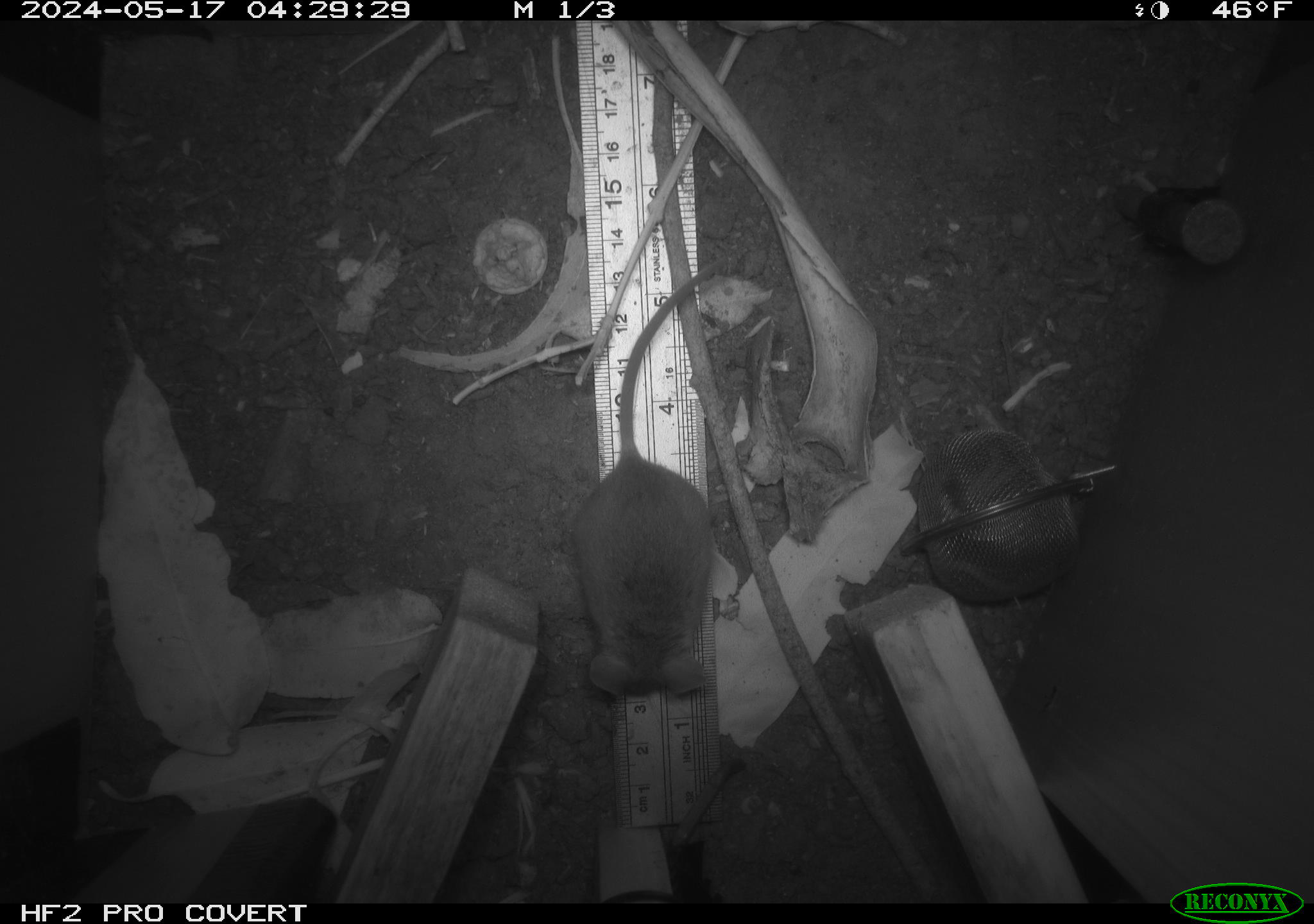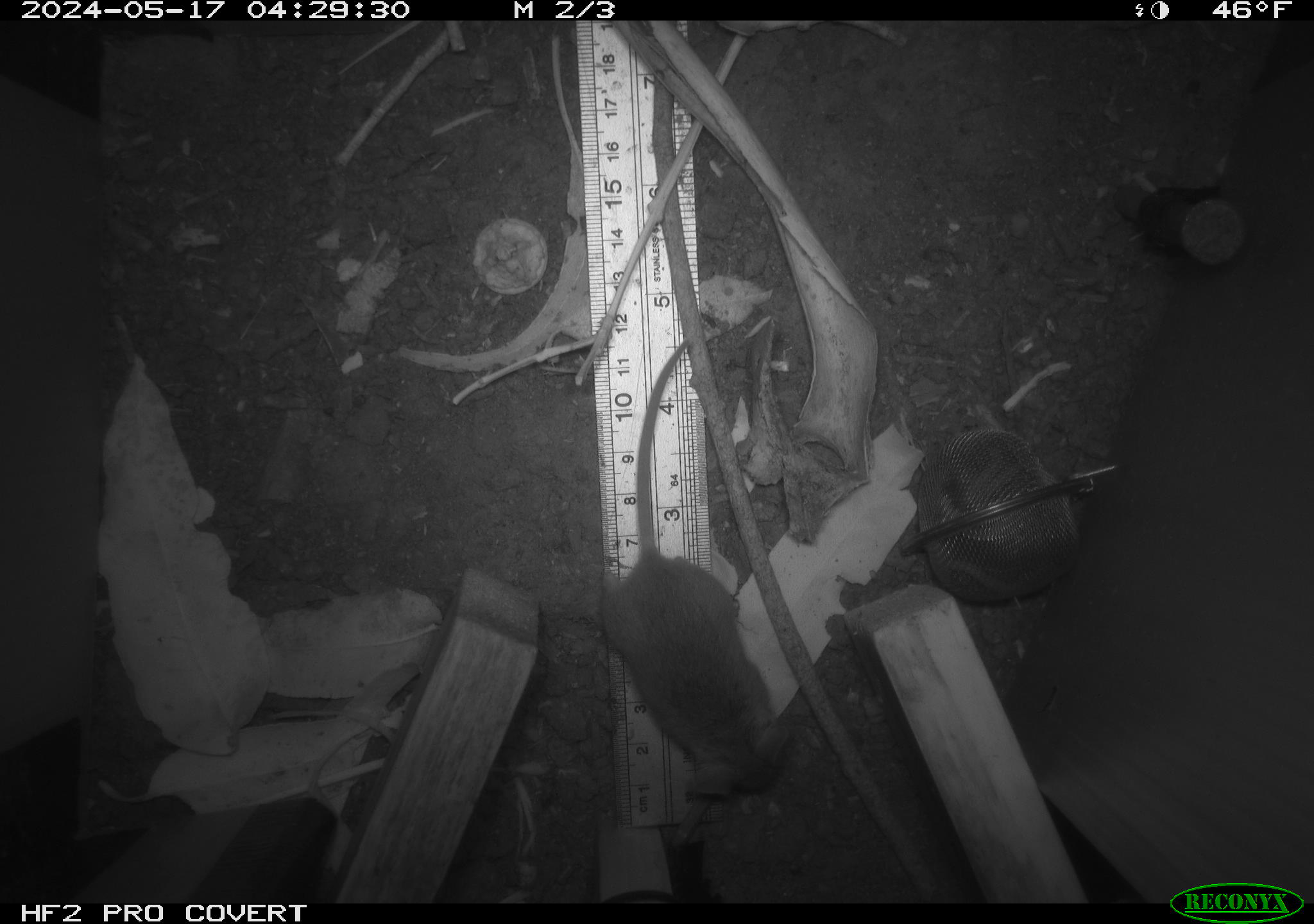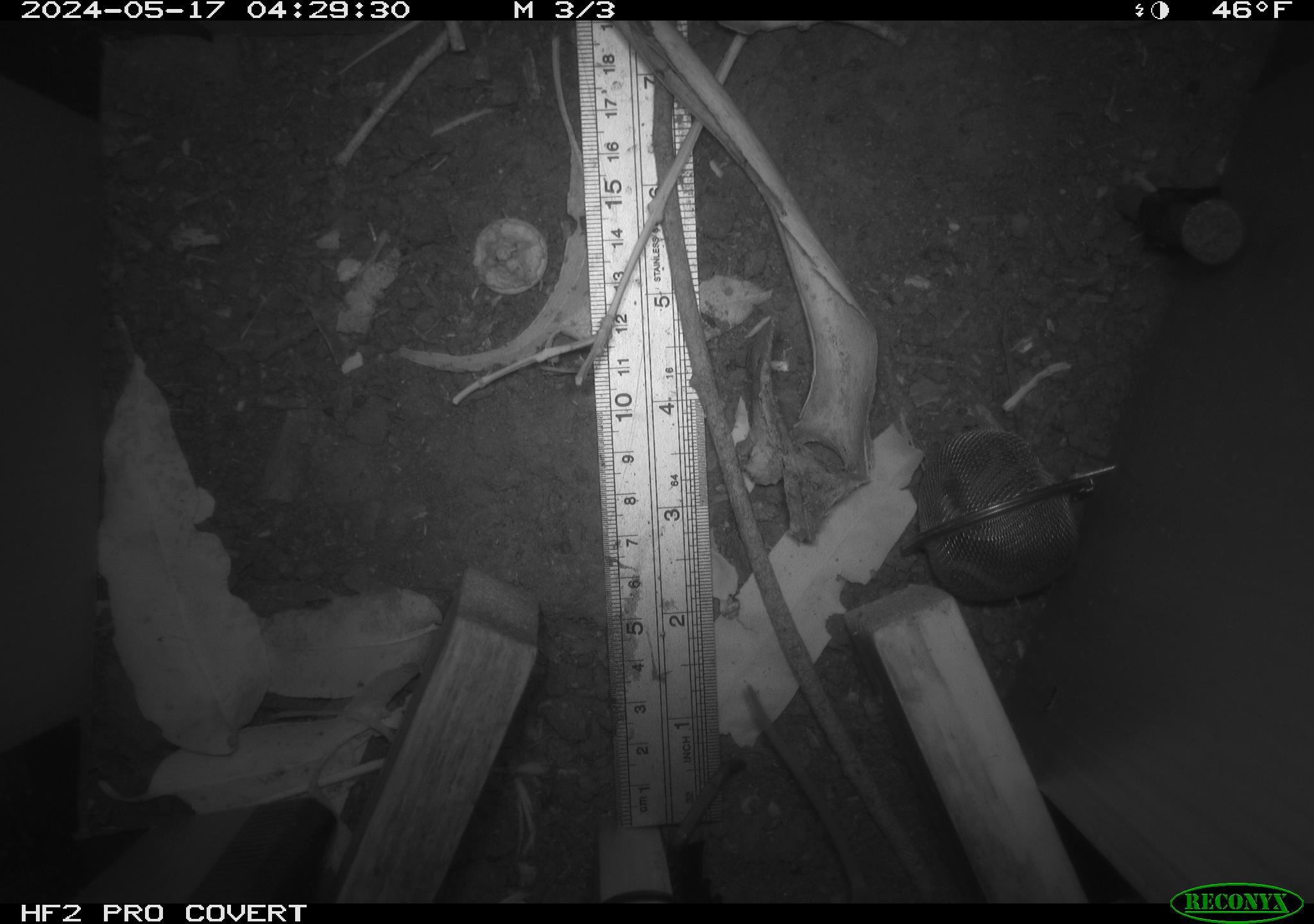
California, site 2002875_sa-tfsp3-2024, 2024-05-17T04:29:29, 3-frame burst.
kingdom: Animalia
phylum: Chordata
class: Mammalia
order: Rodentia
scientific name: Rodentia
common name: mouse species